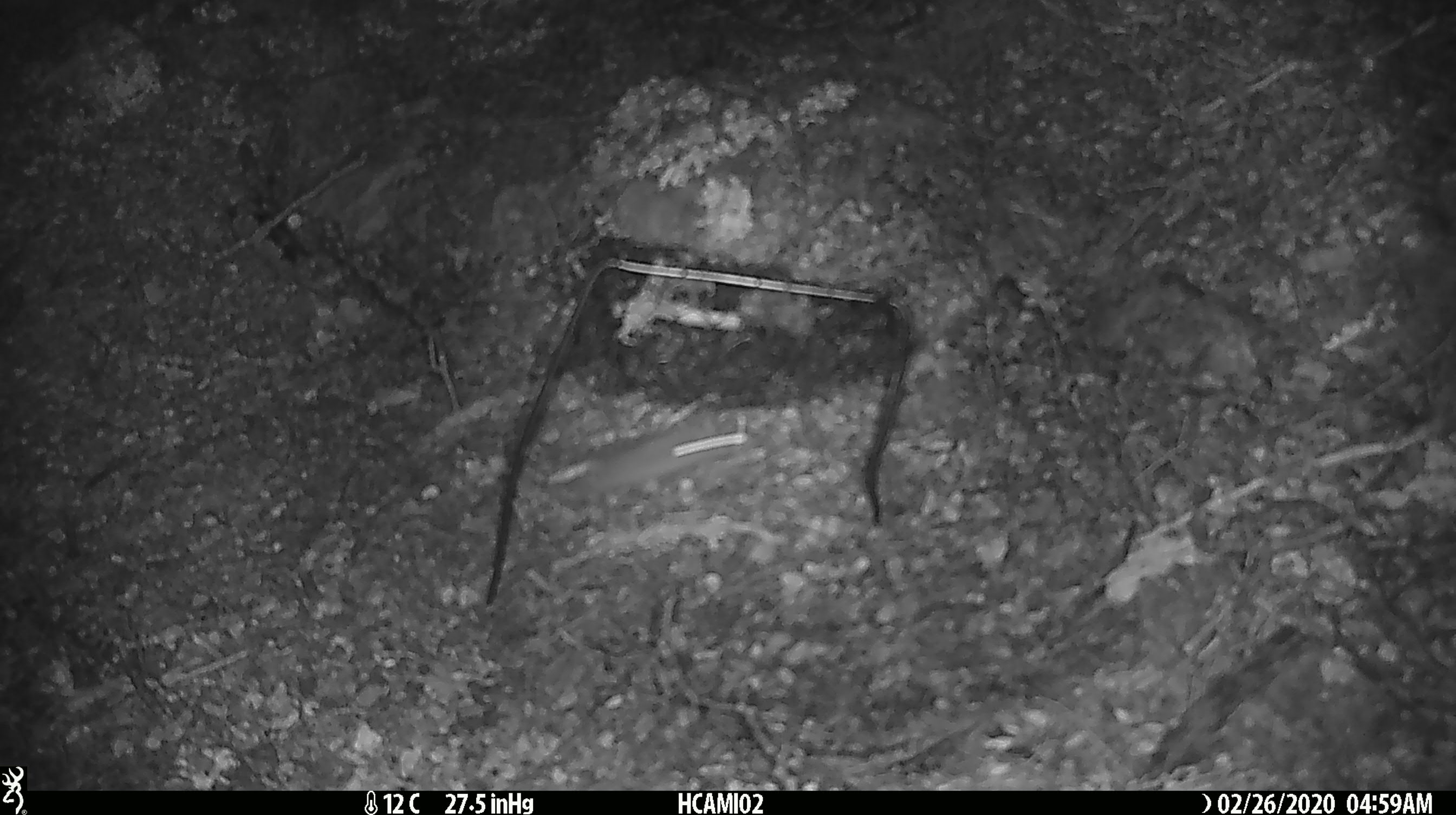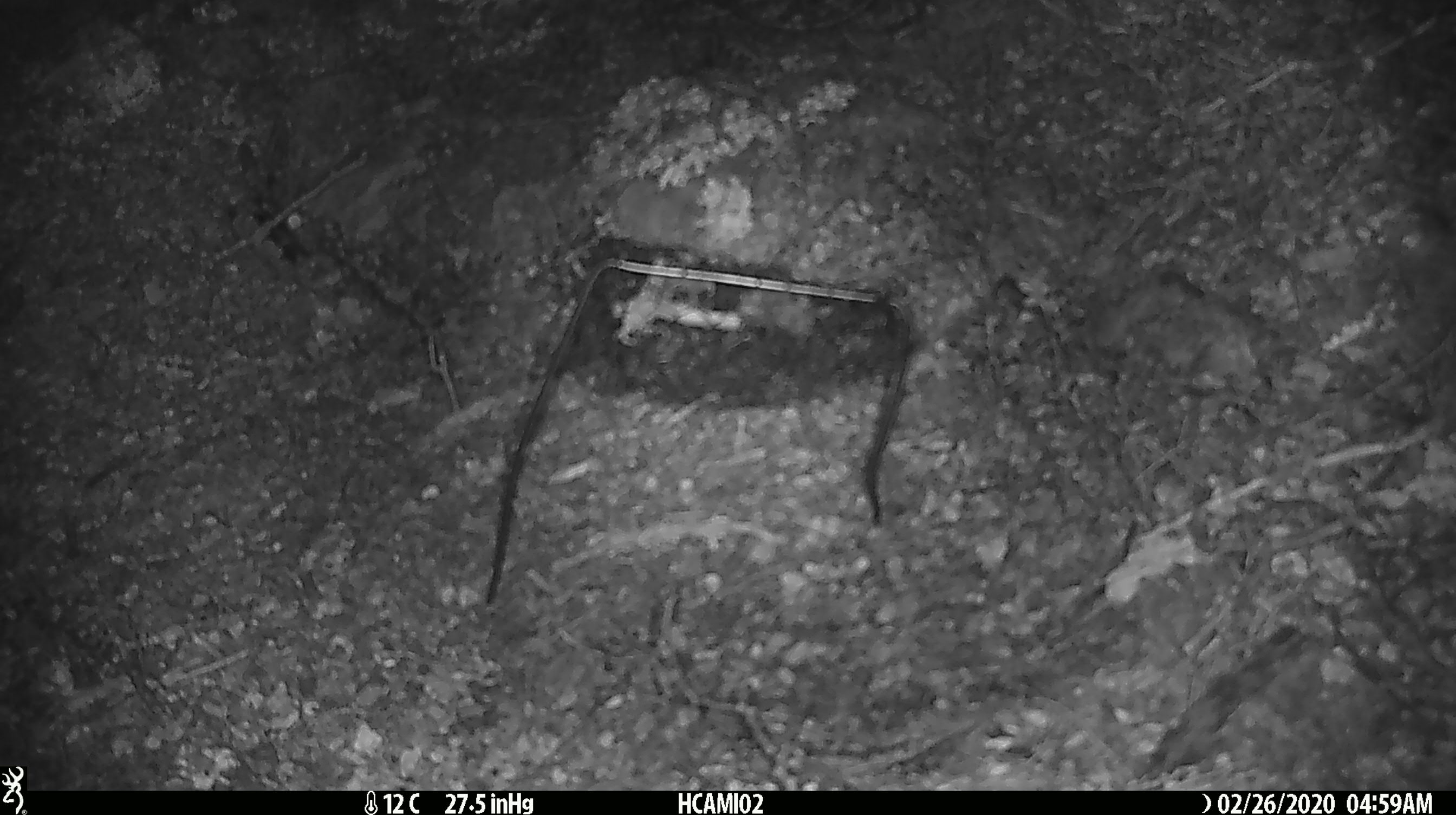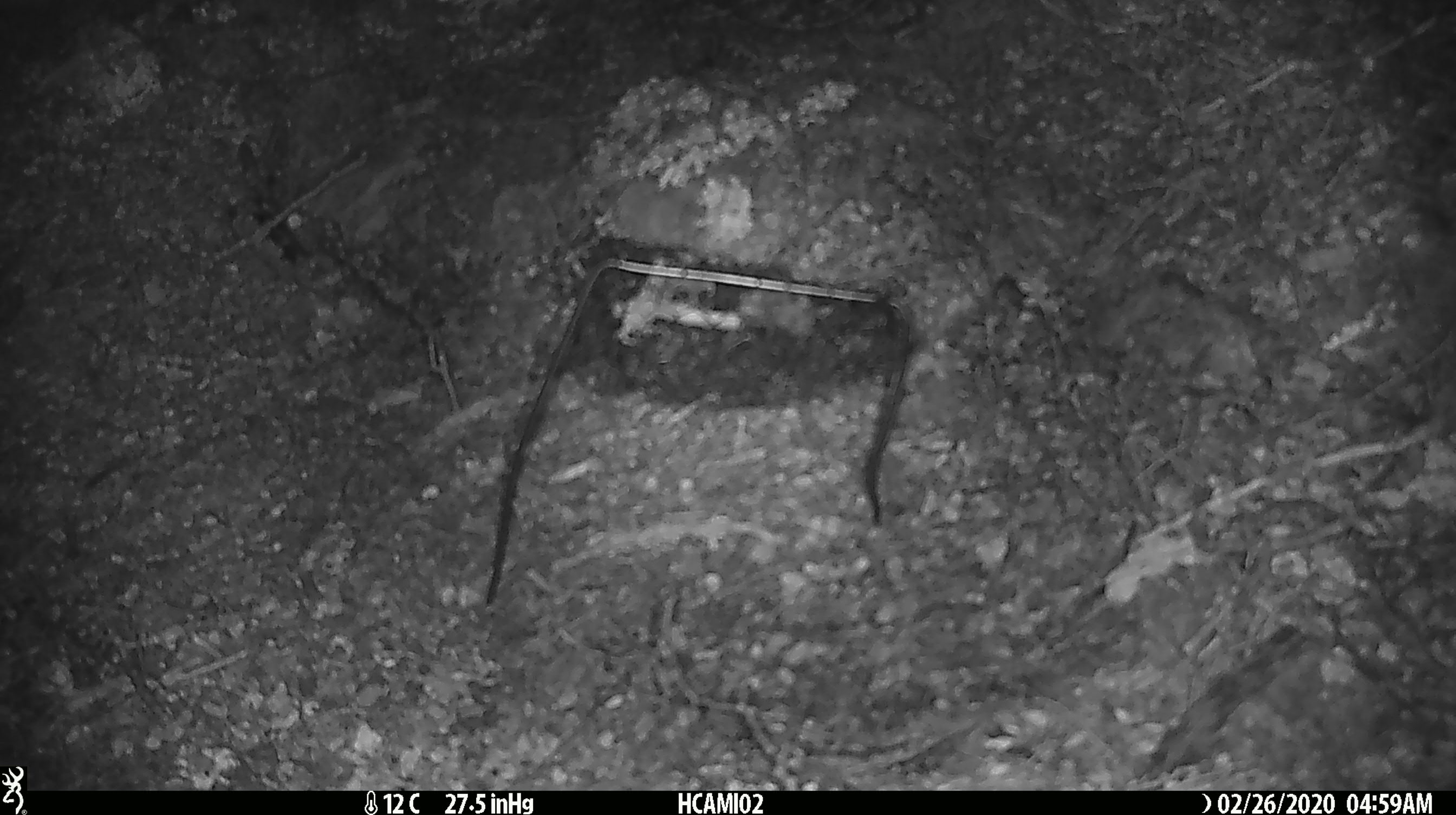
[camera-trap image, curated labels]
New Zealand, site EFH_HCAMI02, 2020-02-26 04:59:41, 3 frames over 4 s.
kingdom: Animalia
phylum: Chordata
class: Mammalia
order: Rodentia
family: Muridae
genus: Mus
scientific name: Mus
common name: mouse